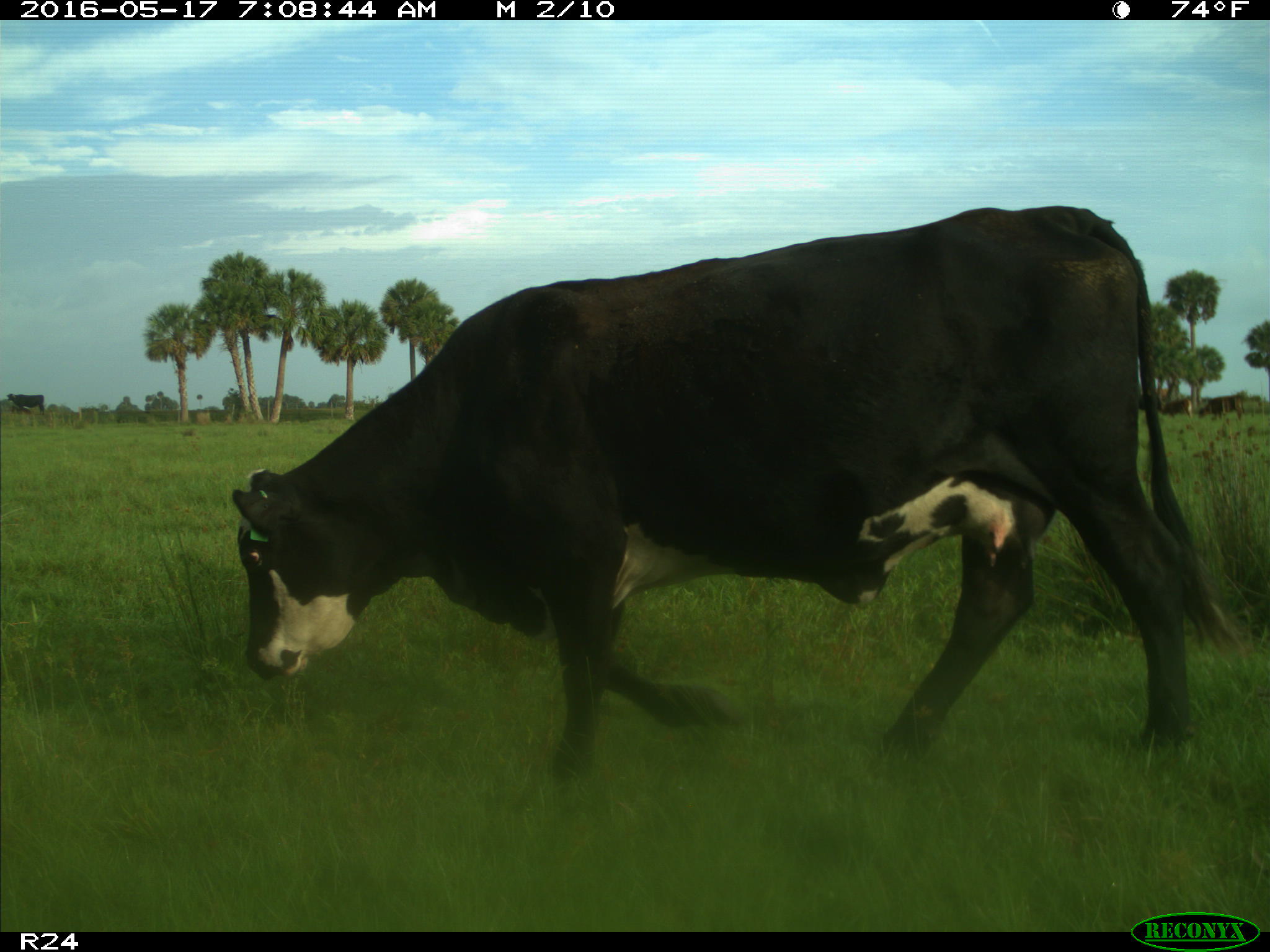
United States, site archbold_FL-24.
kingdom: Animalia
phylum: Chordata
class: Mammalia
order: Artiodactyla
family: Bovidae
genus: Bos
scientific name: Bos taurus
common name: domestic cow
Bos taurus (domestic cow).